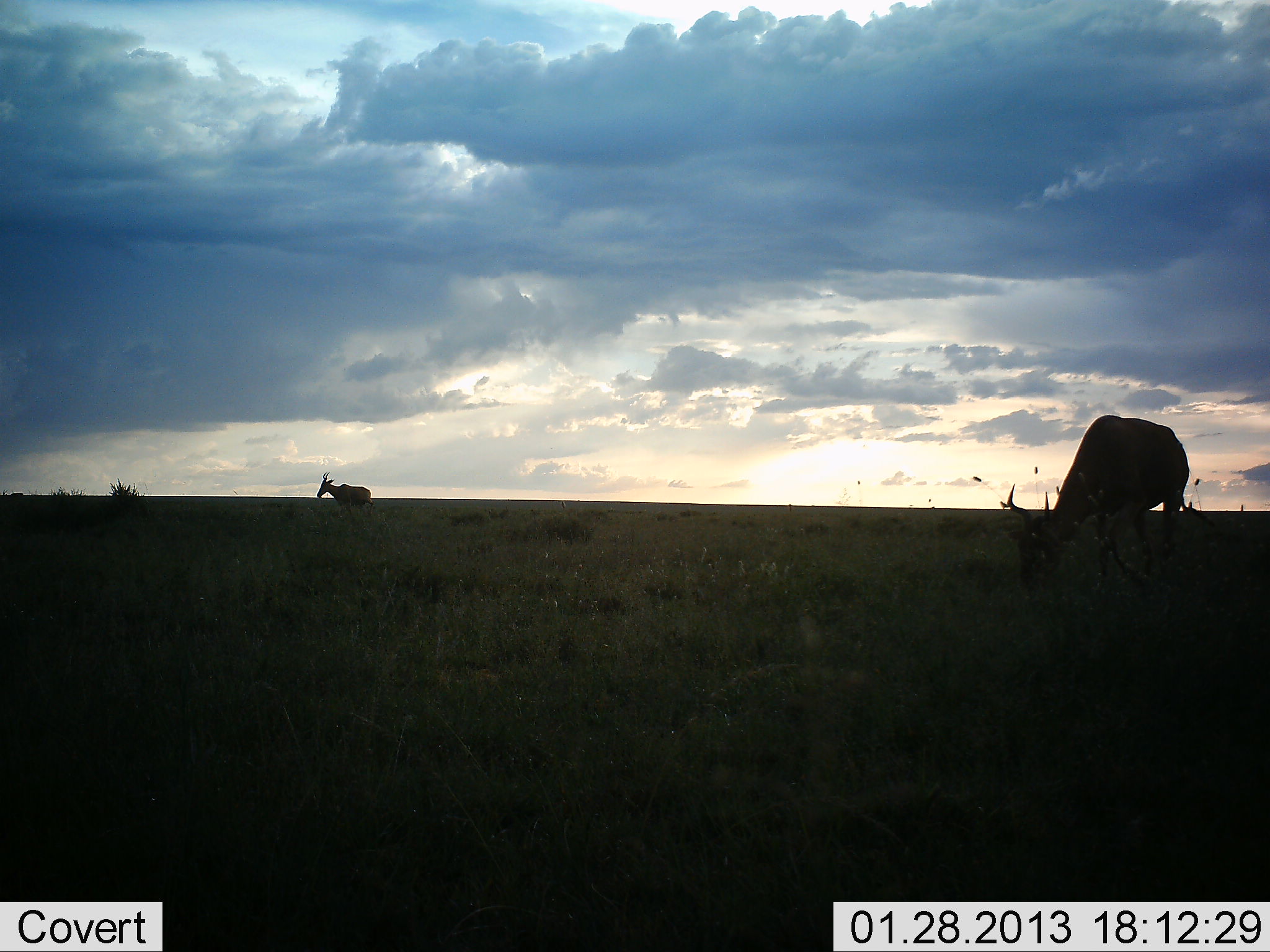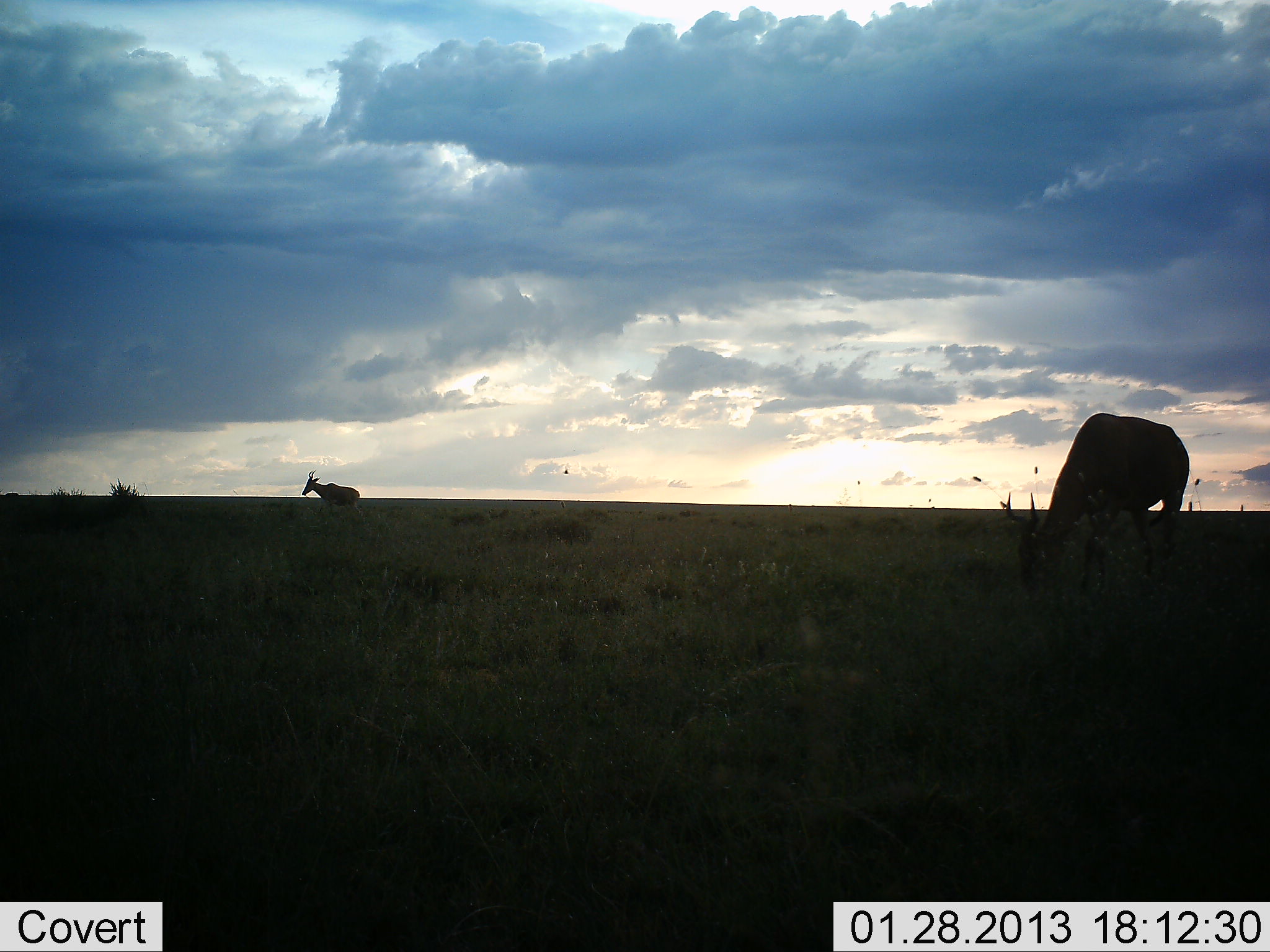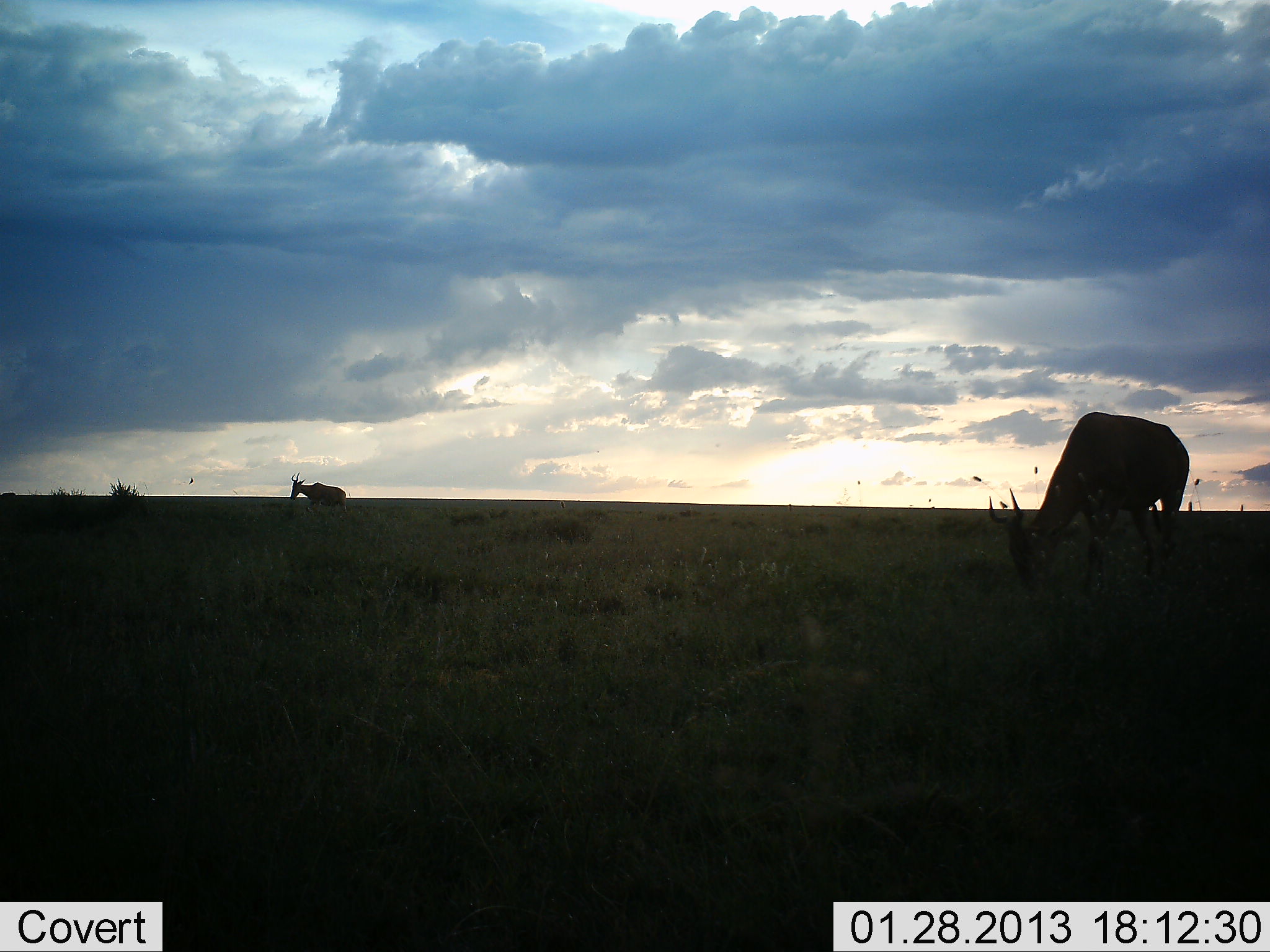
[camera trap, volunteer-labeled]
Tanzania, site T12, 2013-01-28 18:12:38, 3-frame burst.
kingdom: Animalia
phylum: Chordata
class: Mammalia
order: Artiodactyla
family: Bovidae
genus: Alcelaphus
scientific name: Alcelaphus buselaphus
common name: hartebeest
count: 2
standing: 17%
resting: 0%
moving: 92%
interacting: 0%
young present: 0%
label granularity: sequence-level